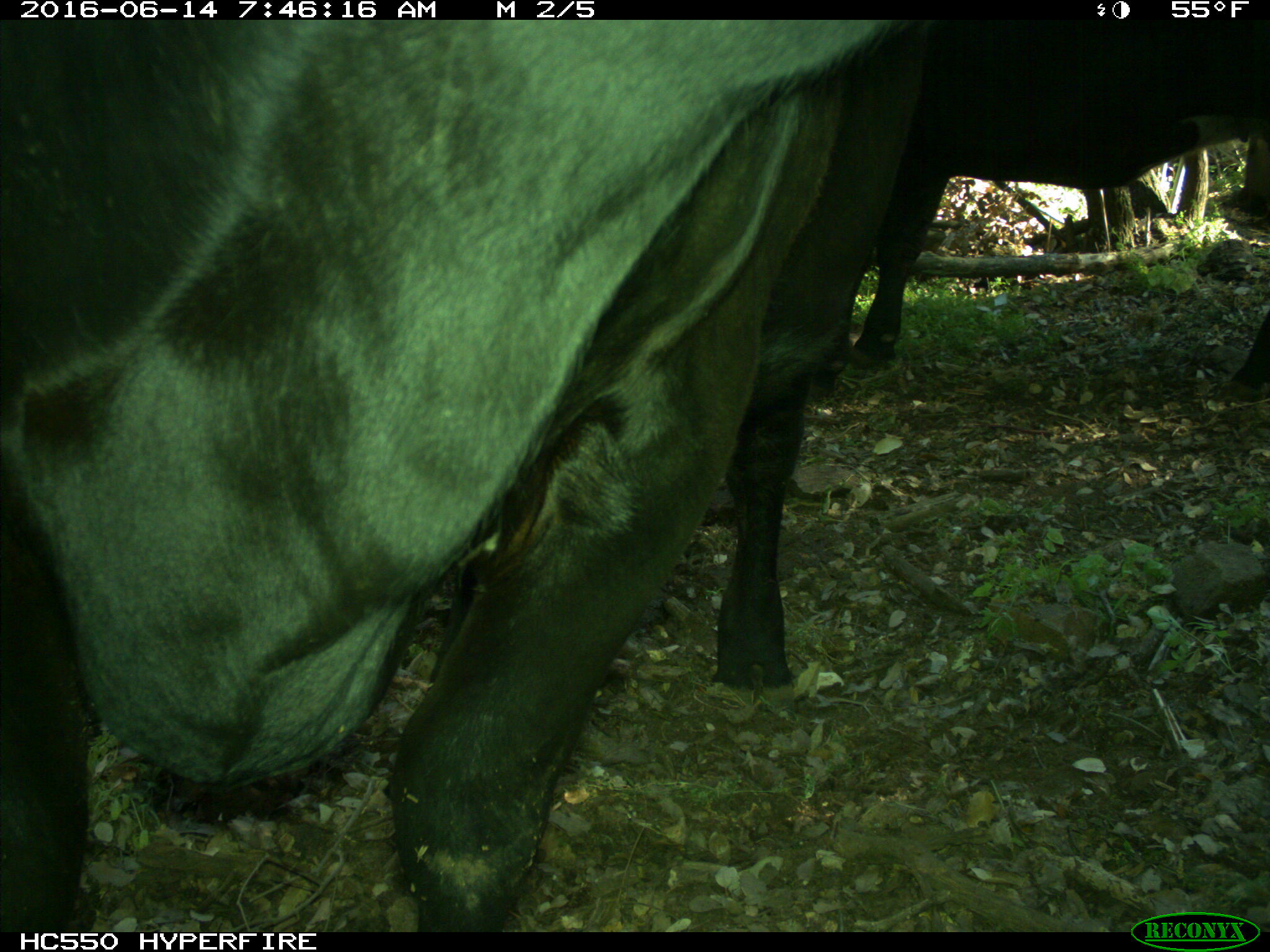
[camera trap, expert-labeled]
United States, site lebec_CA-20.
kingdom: Animalia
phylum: Chordata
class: Mammalia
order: Artiodactyla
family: Bovidae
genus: Bos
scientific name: Bos taurus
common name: domestic cow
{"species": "Bos taurus (domestic cow)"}